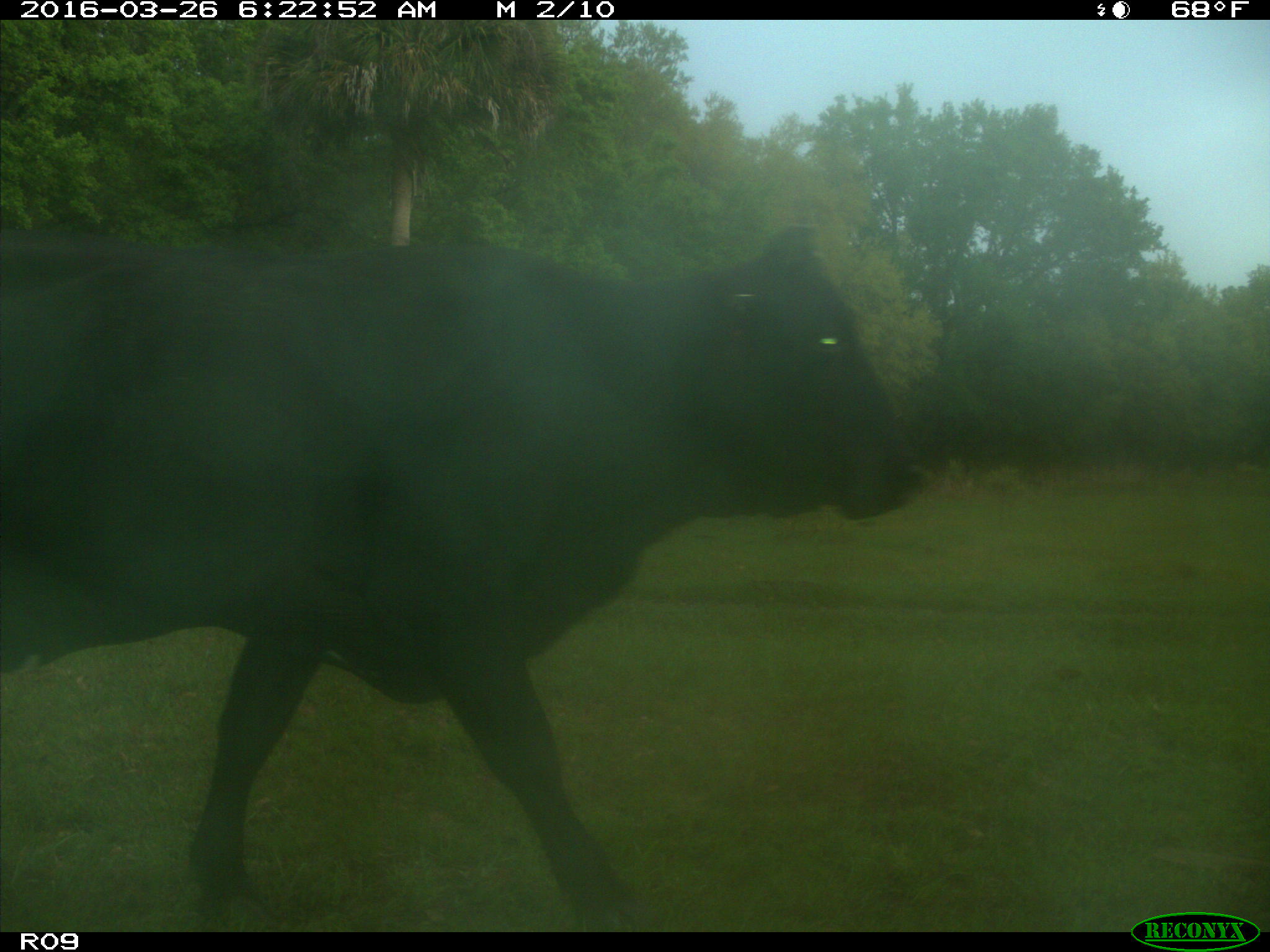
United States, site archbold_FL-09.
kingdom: Animalia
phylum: Chordata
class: Mammalia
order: Artiodactyla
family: Bovidae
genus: Bos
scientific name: Bos taurus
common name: domestic cow